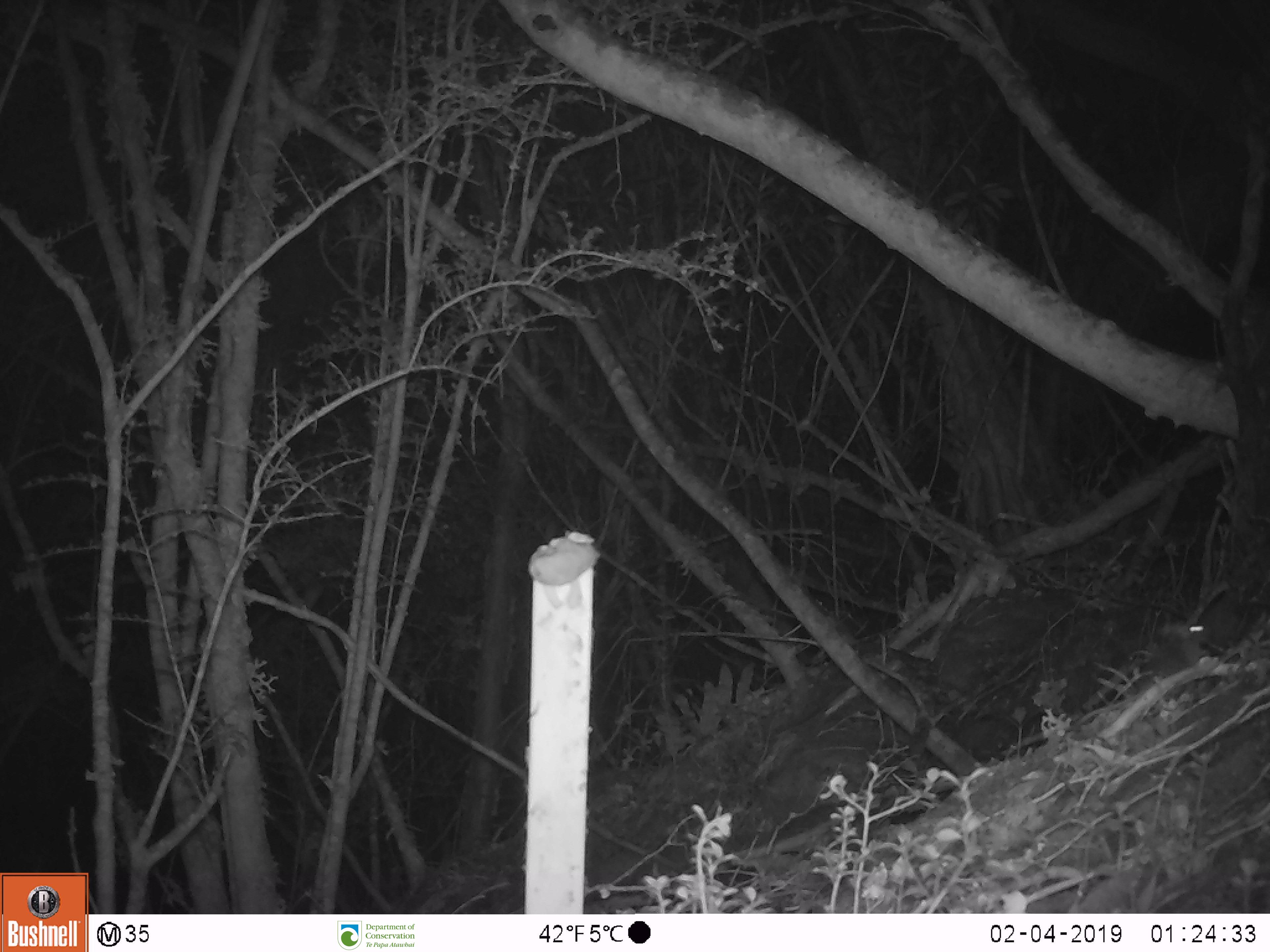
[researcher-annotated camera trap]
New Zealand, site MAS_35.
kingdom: Animalia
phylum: Chordata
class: Mammalia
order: Rodentia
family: Muridae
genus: Mus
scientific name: Mus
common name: mouse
Mouse (Mus).